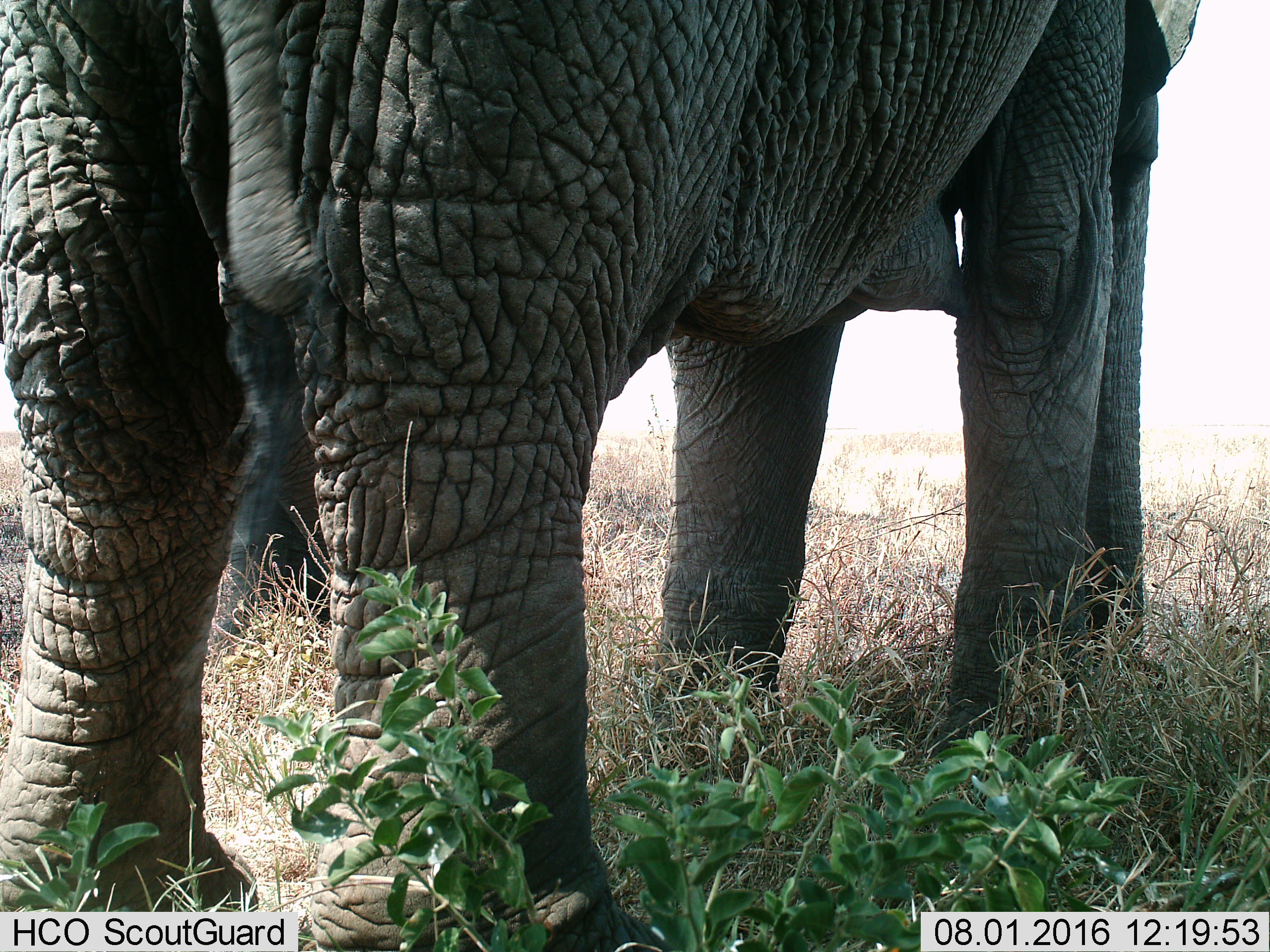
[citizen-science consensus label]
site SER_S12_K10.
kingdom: Animalia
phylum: Chordata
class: Mammalia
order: Proboscidea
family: Elephantidae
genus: Loxodonta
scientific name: Loxodonta africana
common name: african bush elephant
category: elephant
Elephant (african bush elephant) (Loxodonta africana), count 2. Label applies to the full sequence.